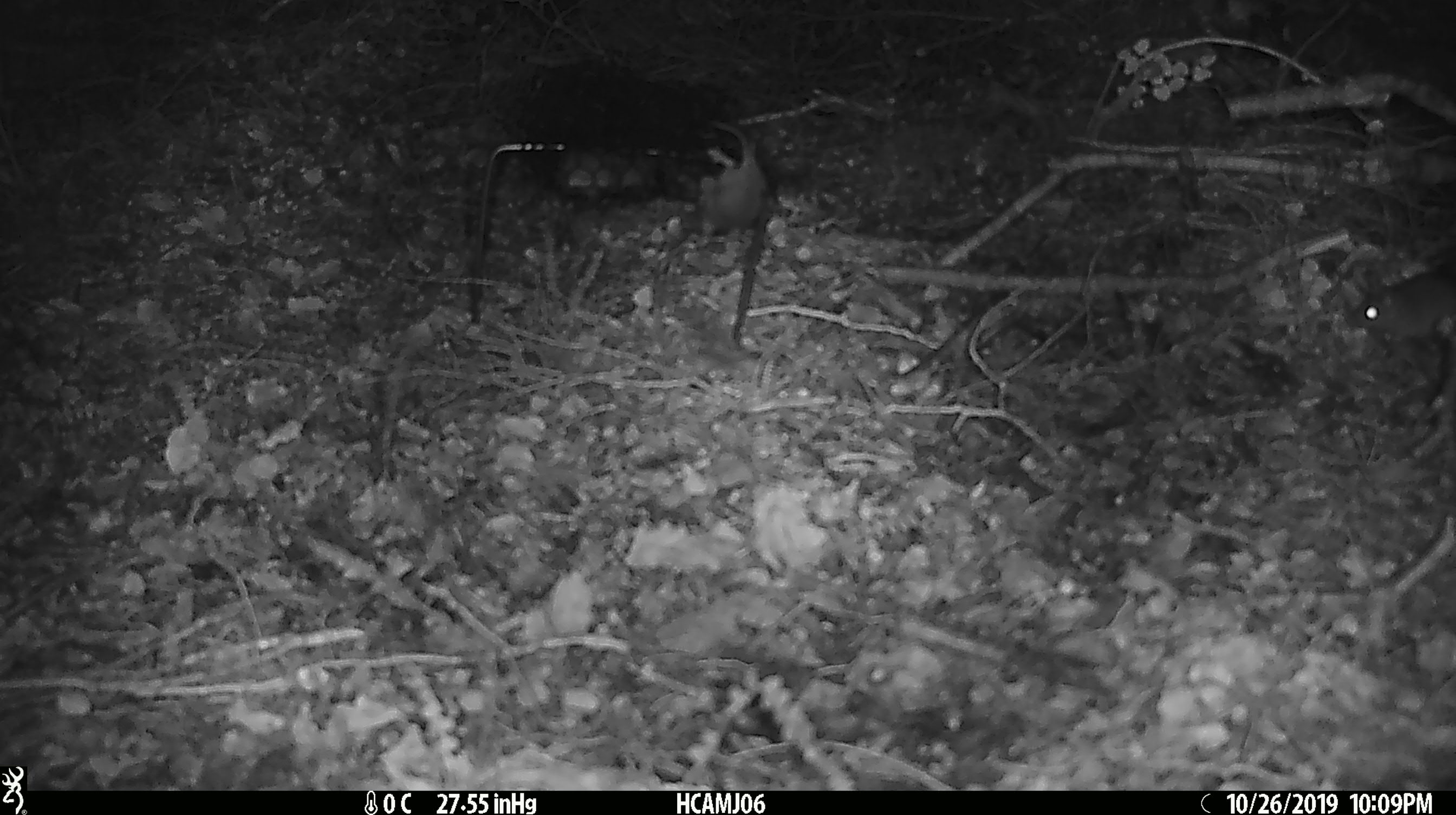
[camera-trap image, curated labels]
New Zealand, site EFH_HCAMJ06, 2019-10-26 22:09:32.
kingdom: Animalia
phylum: Chordata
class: Mammalia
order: Rodentia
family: Muridae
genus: Mus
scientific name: Mus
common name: mouse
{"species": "mouse (Mus)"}